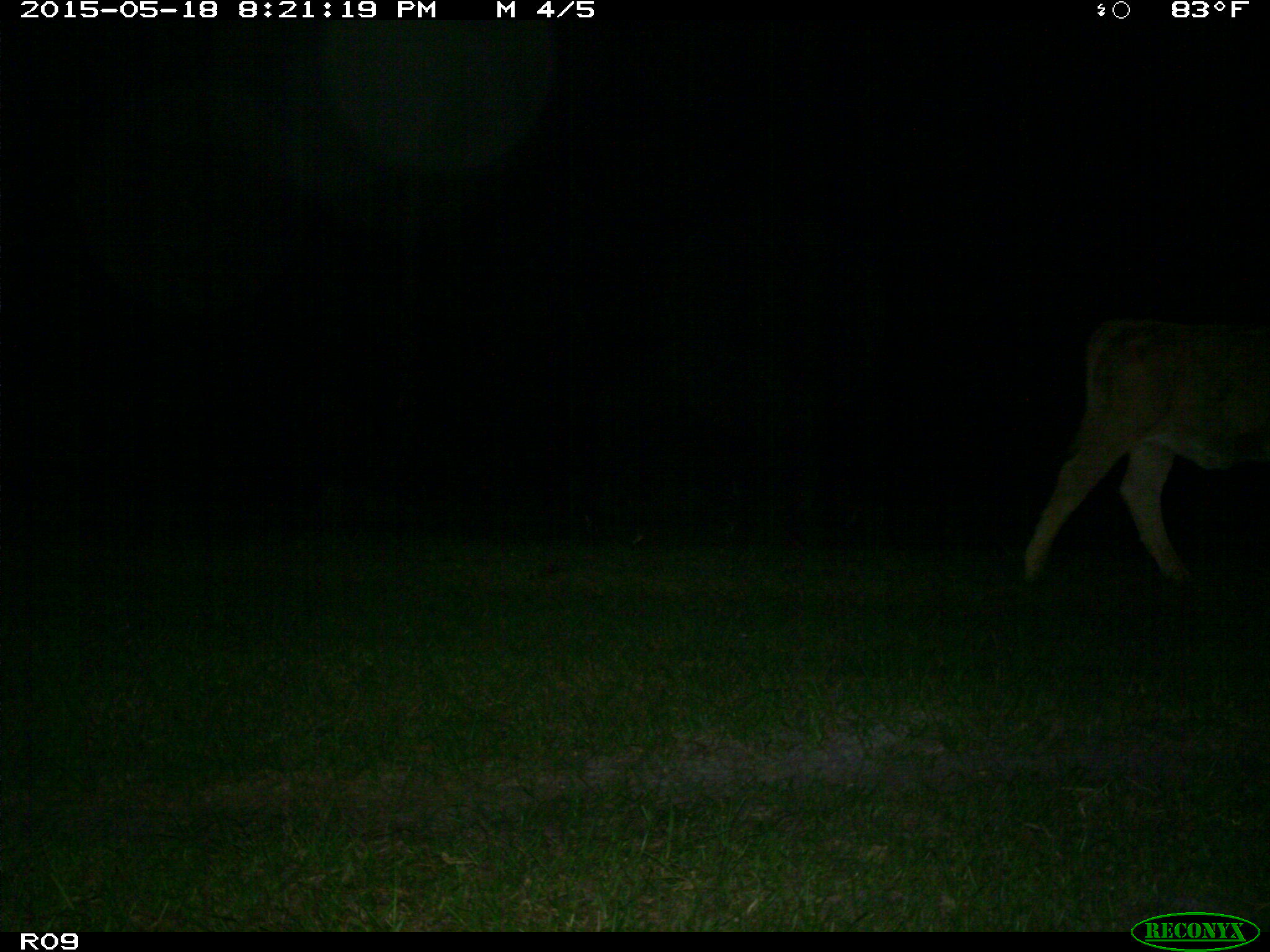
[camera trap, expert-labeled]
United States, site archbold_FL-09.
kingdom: Animalia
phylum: Chordata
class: Mammalia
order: Artiodactyla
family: Bovidae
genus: Bos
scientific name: Bos taurus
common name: domestic cow